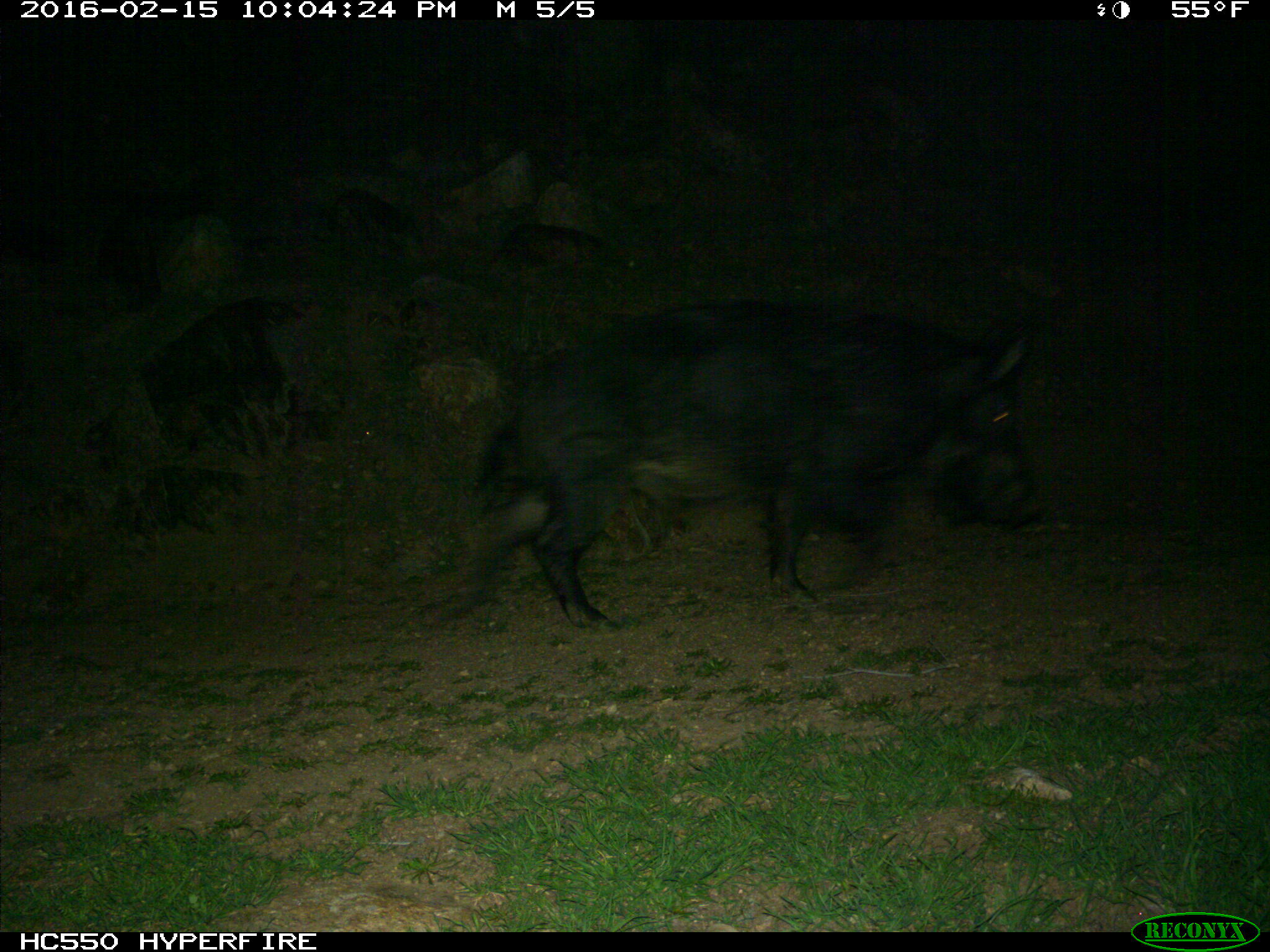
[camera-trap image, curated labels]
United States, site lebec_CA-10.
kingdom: Animalia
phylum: Chordata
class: Mammalia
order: Artiodactyla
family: Suidae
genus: Sus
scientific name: Sus scrofa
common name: wild boar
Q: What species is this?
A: Sus scrofa (wild boar).